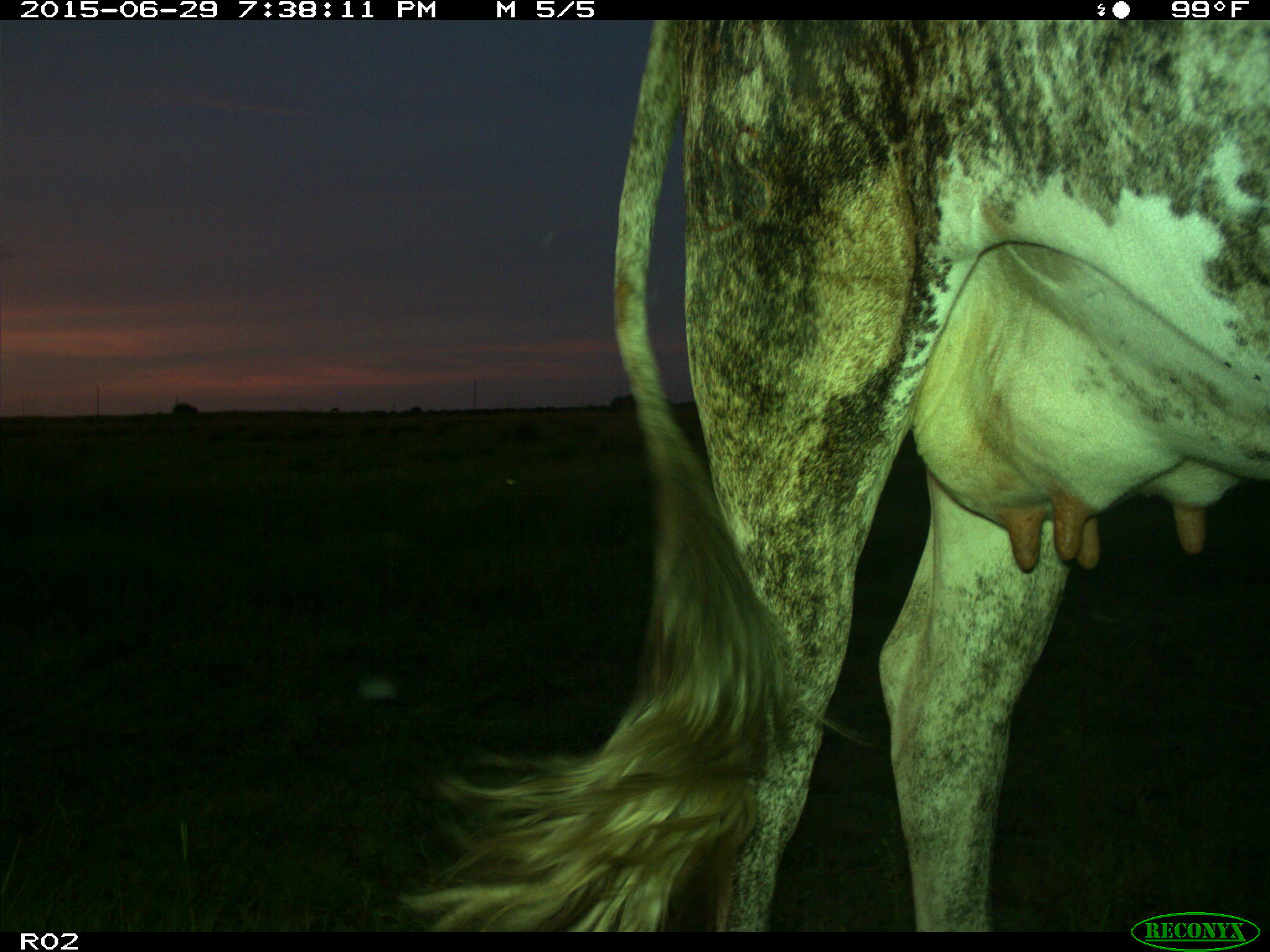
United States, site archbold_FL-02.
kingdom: Animalia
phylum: Chordata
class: Mammalia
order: Artiodactyla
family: Bovidae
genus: Bos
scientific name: Bos taurus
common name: domestic cow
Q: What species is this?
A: Bos taurus (domestic cow).